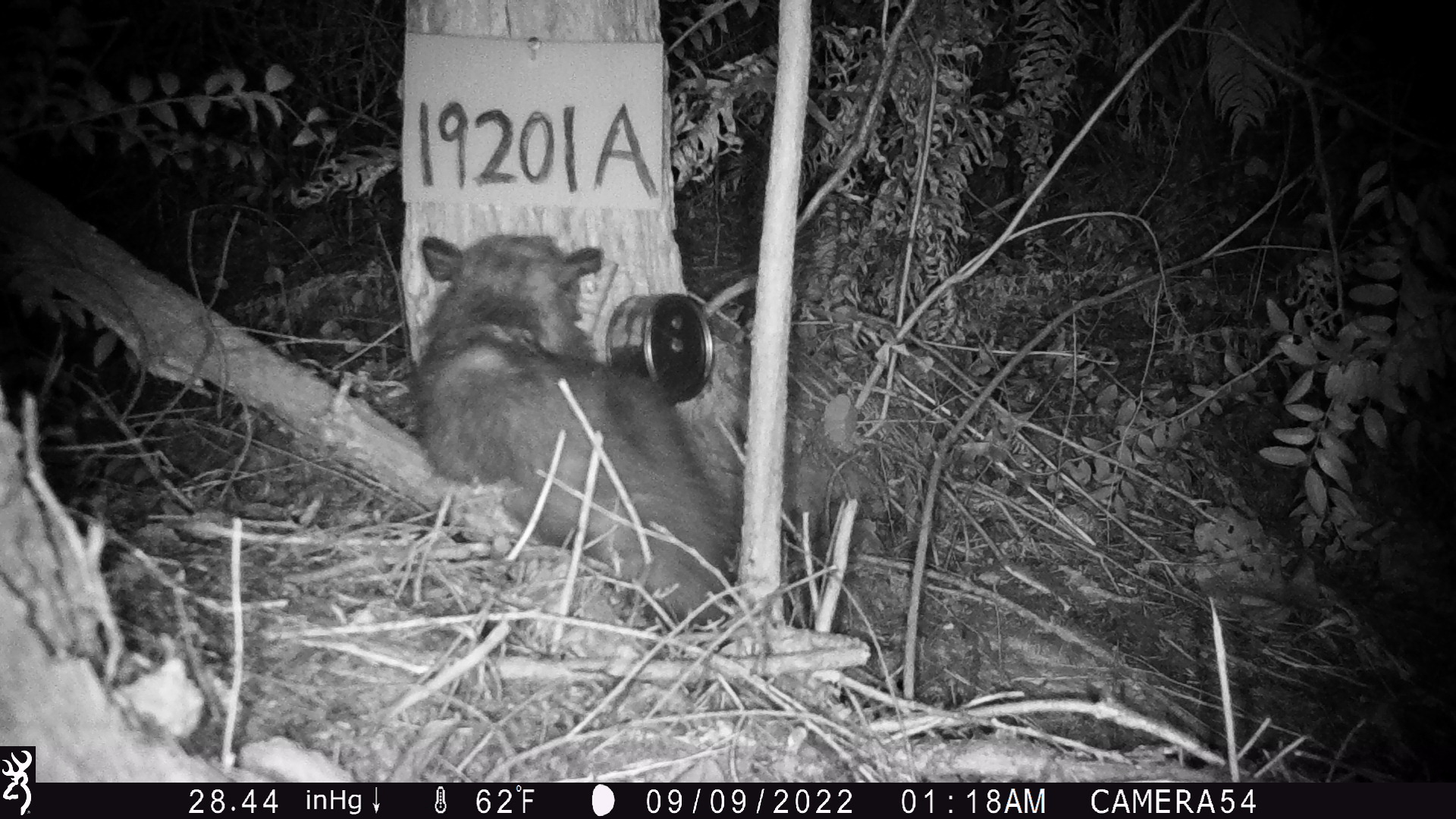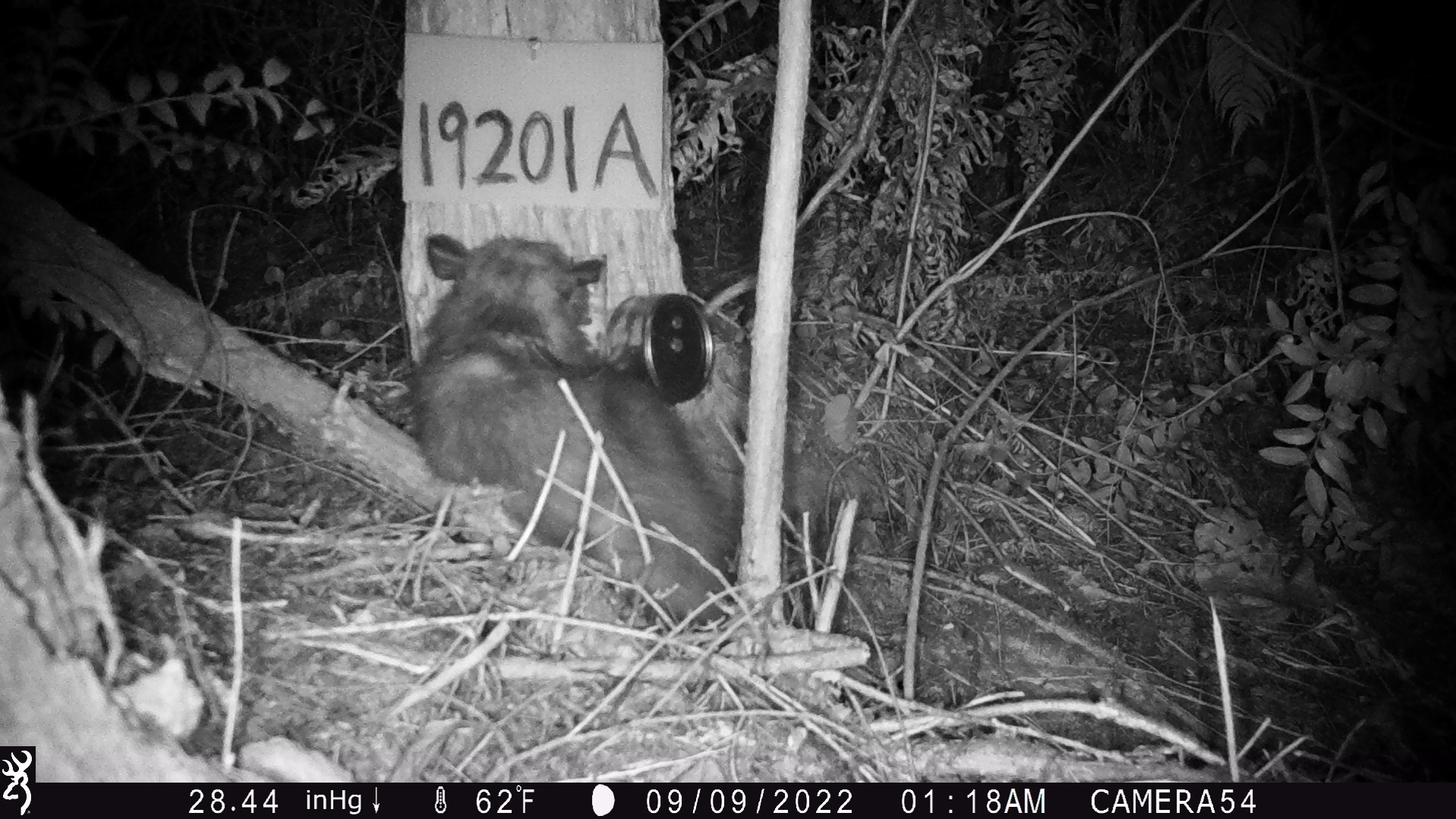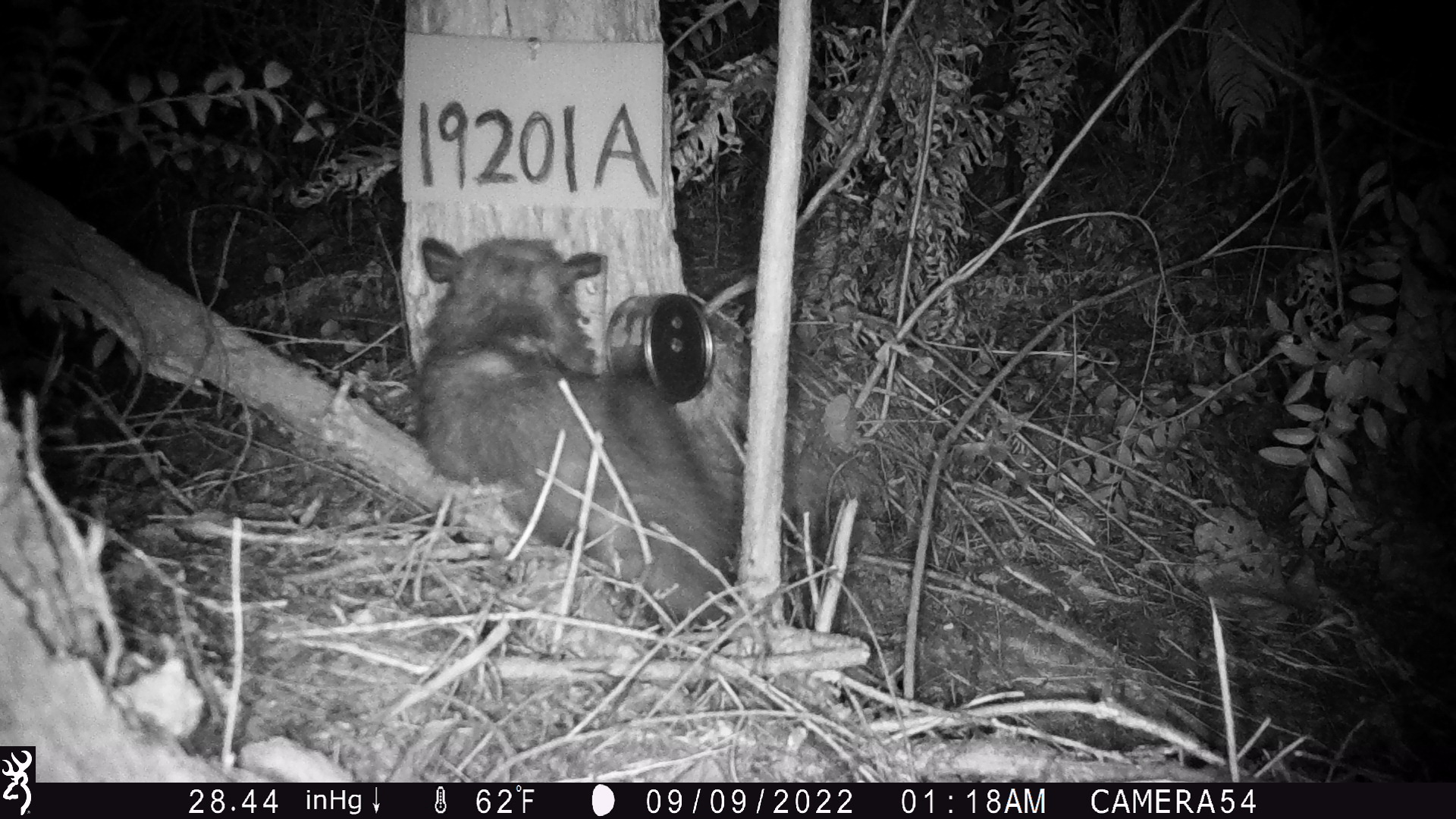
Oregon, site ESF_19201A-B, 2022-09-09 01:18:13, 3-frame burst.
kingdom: Animalia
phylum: Chordata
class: Mammalia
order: Didelphimorphia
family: Didelphidae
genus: Didelphis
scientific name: Didelphis virginiana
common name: virginia opossum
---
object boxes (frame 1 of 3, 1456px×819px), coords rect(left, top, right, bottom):
virginia opossum: rect(405, 196, 748, 646)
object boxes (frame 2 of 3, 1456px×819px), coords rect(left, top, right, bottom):
virginia opossum: rect(410, 216, 756, 661)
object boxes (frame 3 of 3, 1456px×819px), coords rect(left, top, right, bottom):
virginia opossum: rect(391, 215, 768, 639)